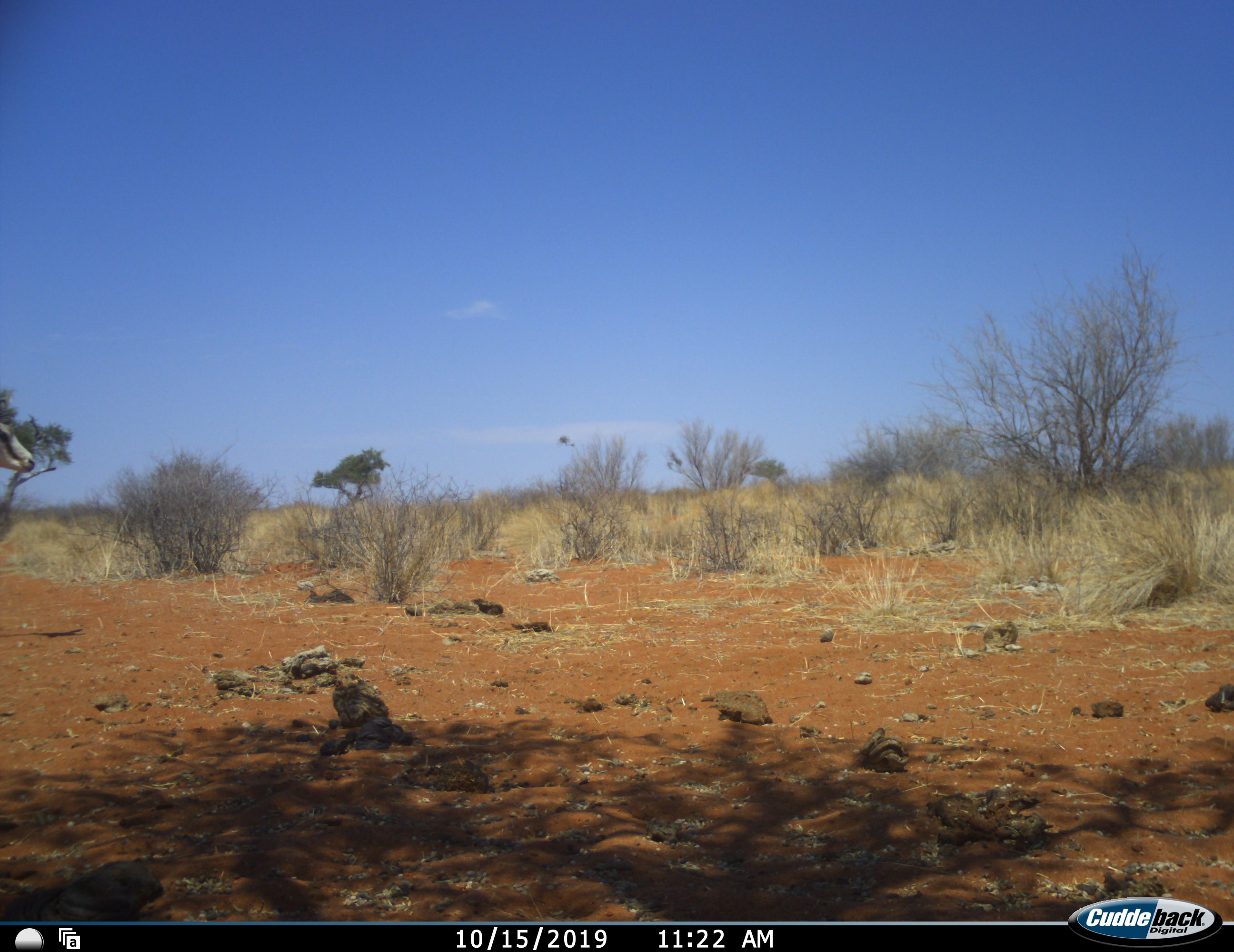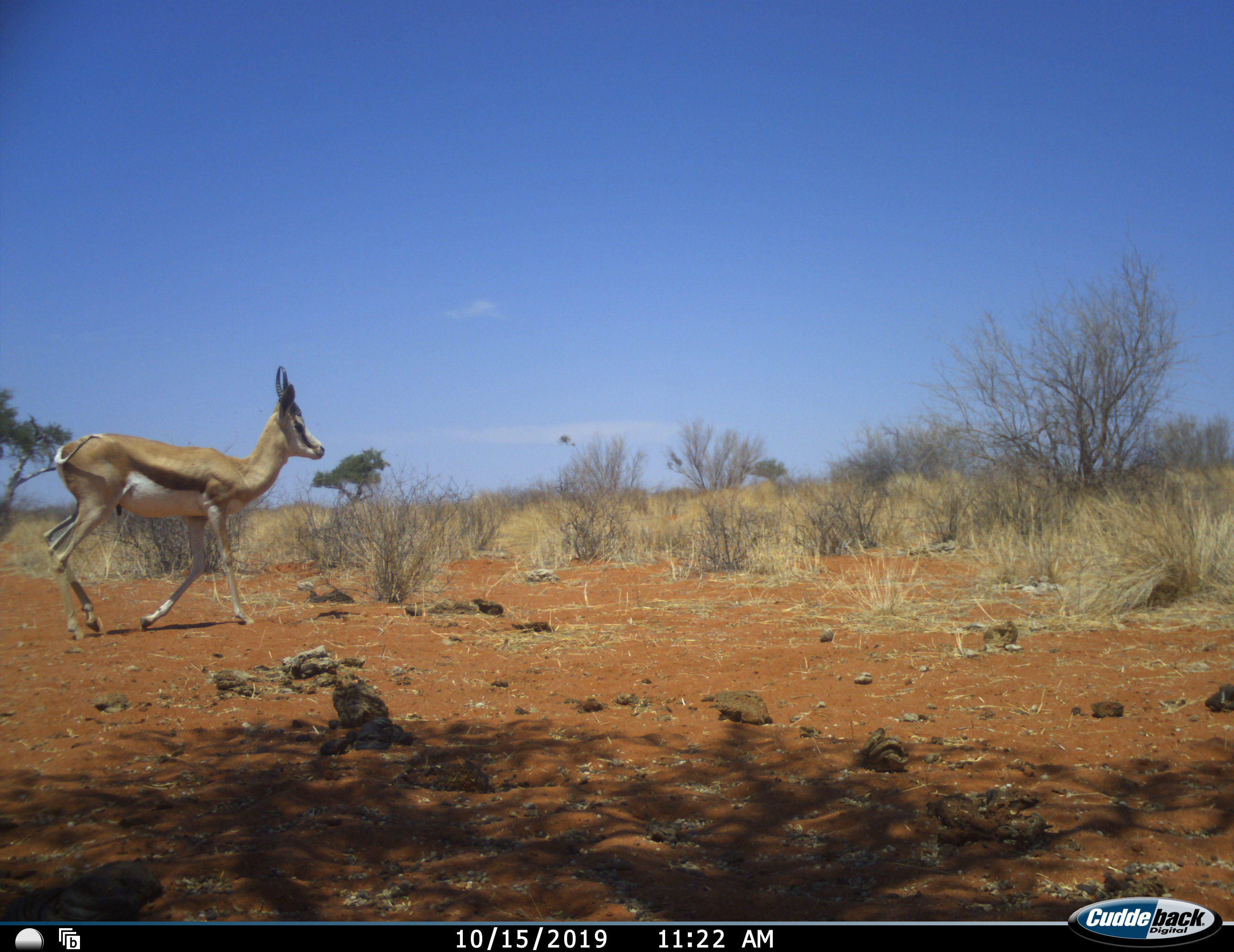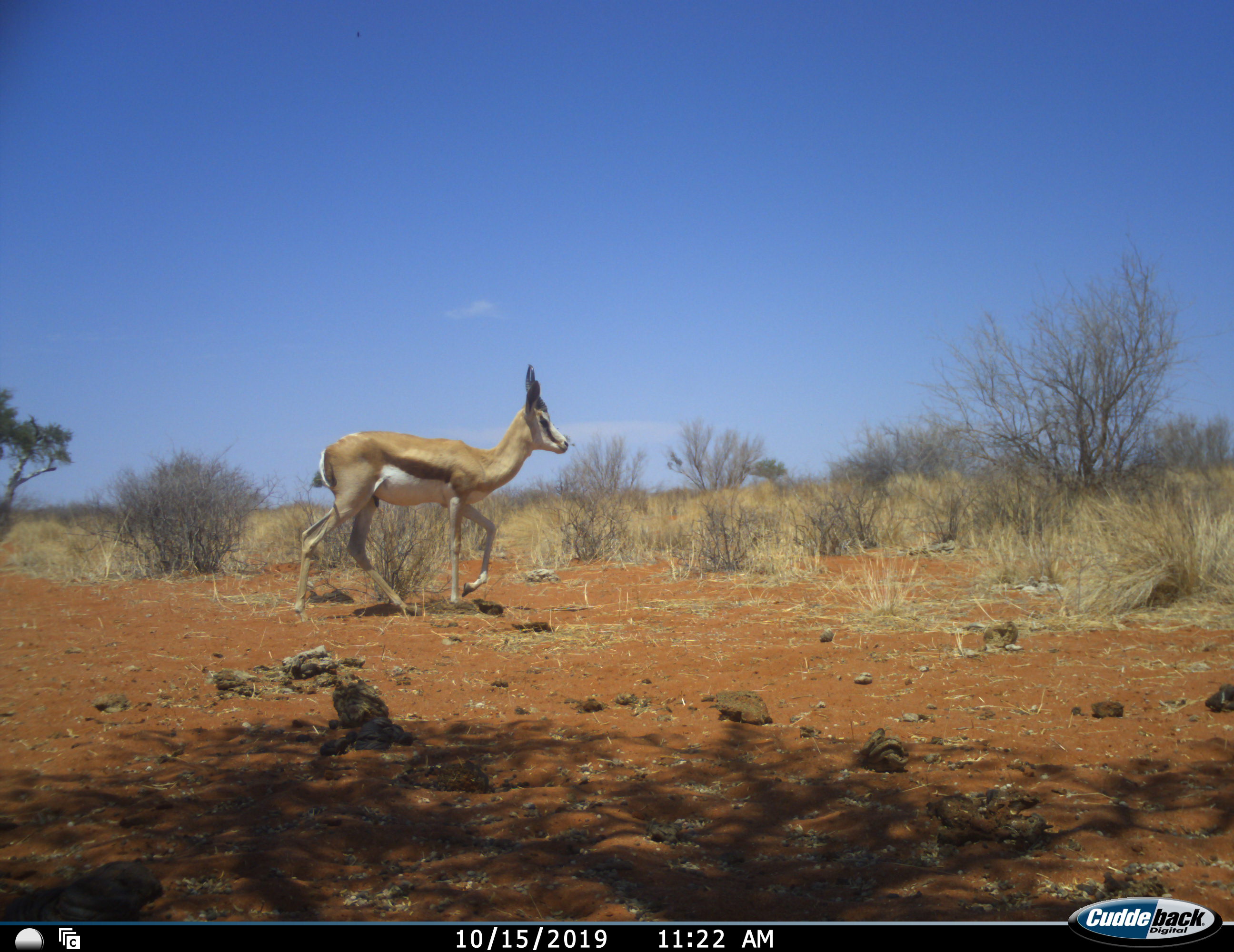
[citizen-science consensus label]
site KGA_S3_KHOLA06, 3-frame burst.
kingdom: Animalia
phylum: Chordata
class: Mammalia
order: Artiodactyla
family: Bovidae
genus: Antidorcas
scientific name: Antidorcas marsupialis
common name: springbok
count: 1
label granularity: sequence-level